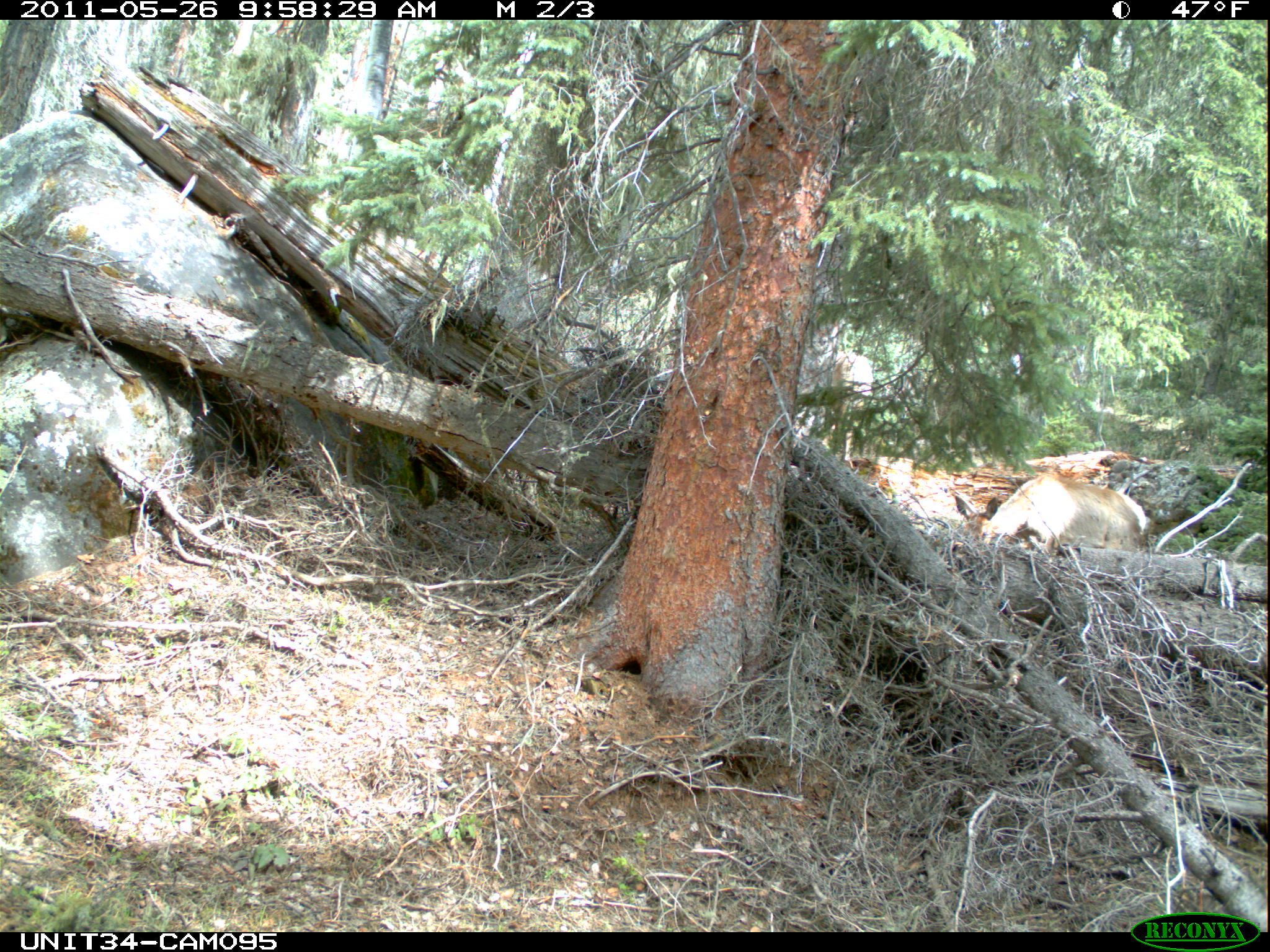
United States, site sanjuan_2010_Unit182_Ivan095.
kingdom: Animalia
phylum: Chordata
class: Mammalia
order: Artiodactyla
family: Cervidae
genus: Cervus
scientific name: Cervus elaphus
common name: red deer